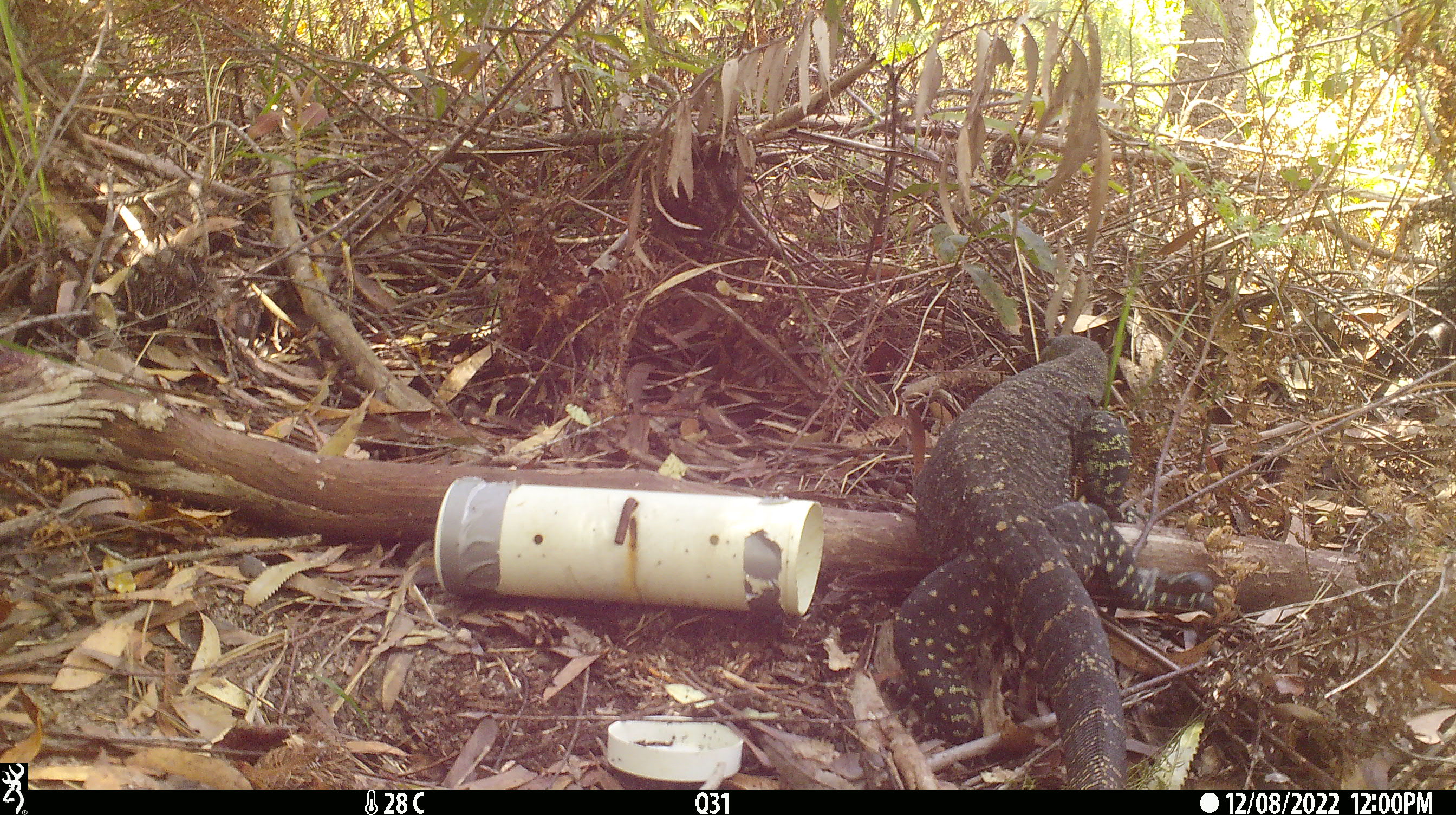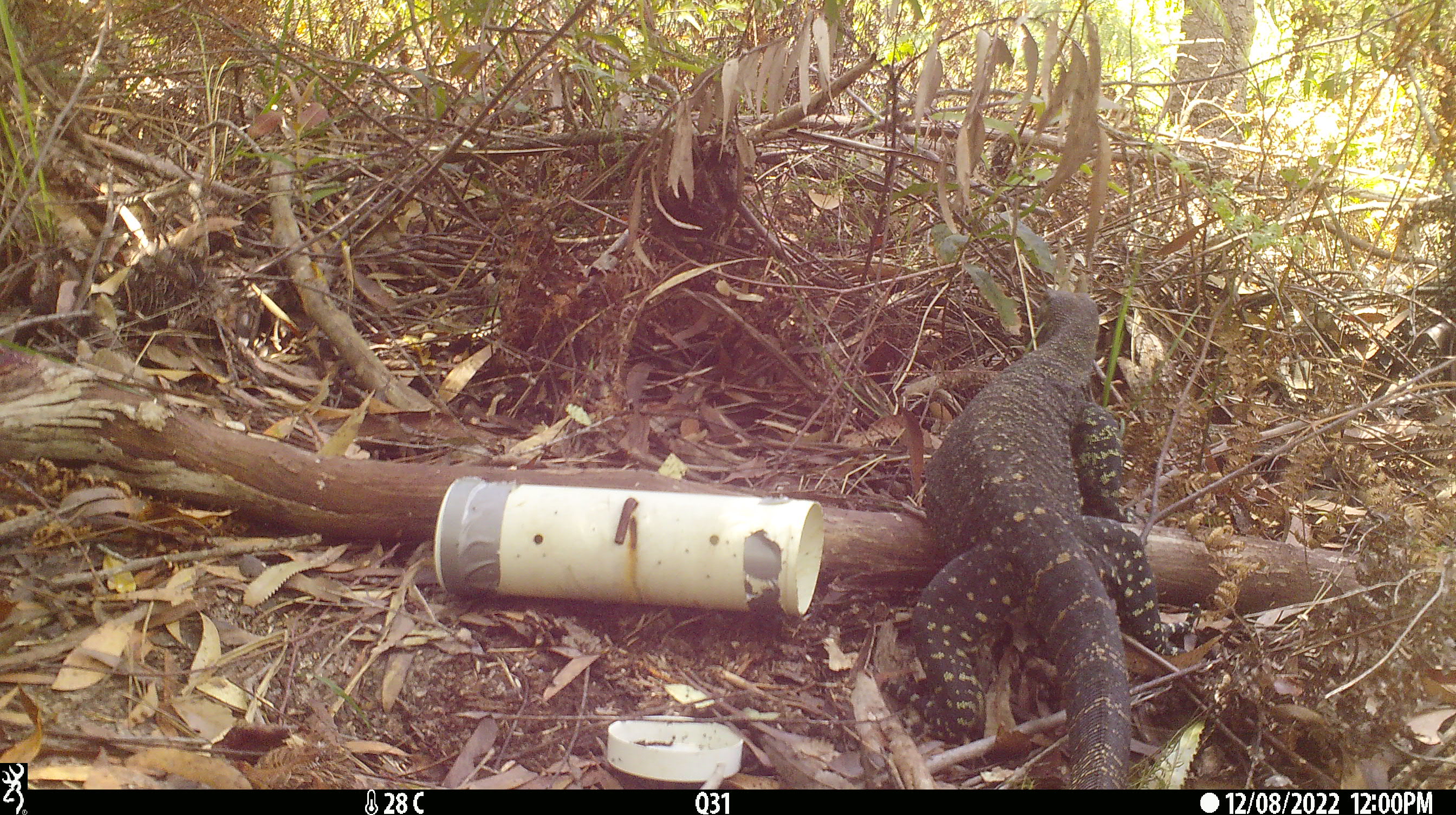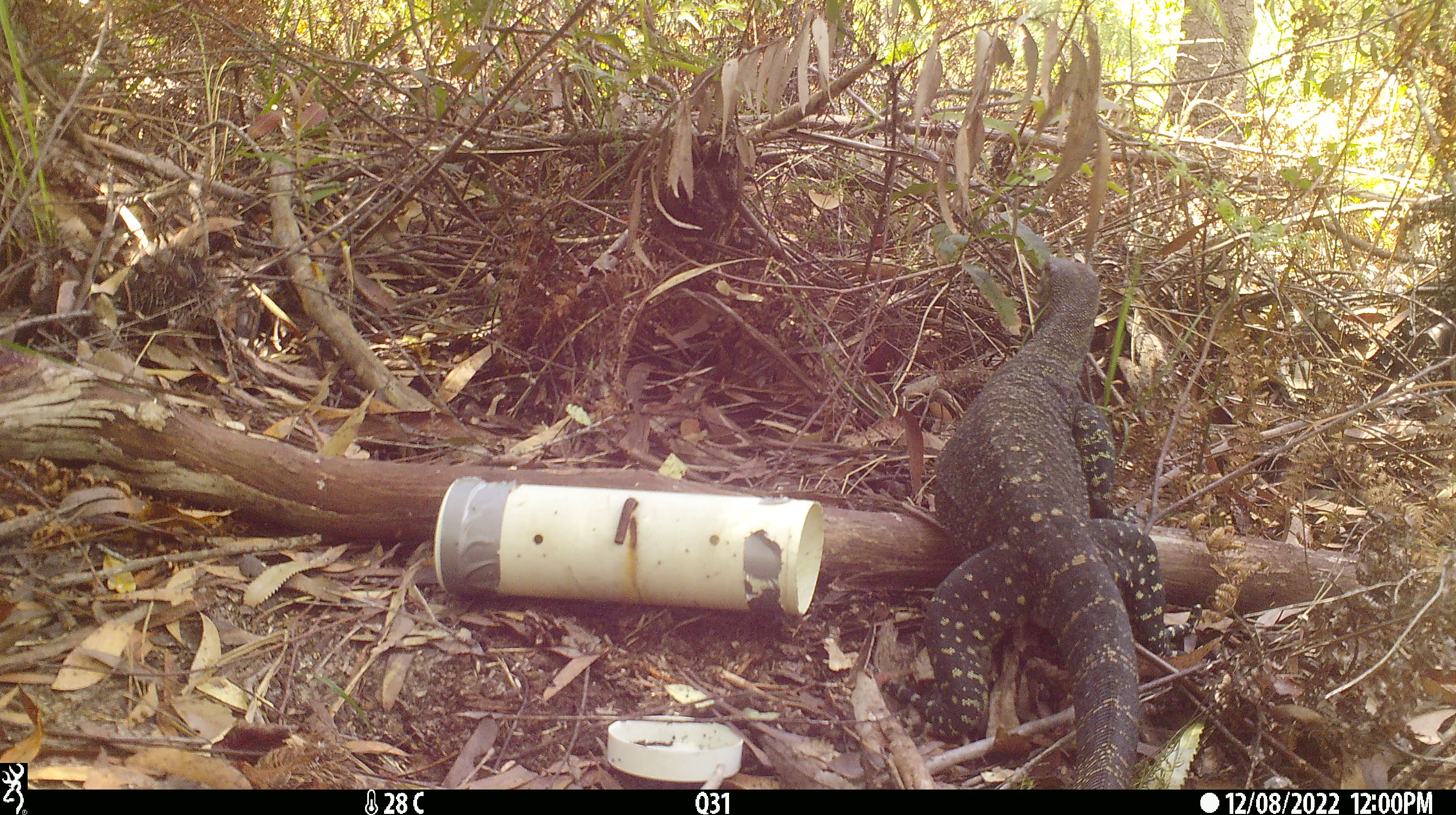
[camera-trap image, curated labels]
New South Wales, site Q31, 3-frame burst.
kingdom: Animalia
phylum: Chordata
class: Reptilia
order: Squamata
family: Varanidae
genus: Varanus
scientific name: Varanus varius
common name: lace monitor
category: goanna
Goanna (lace monitor) (Varanus varius).